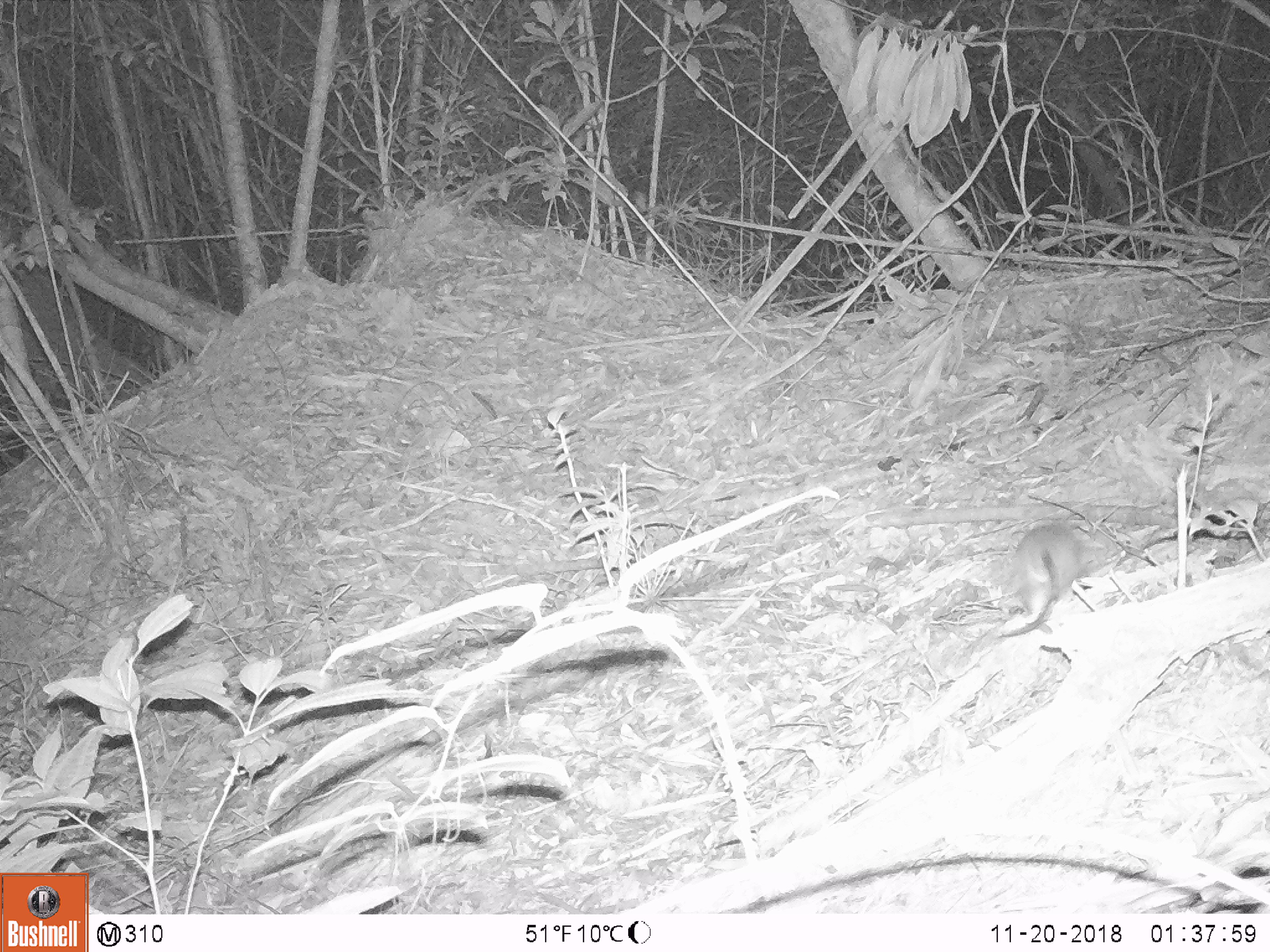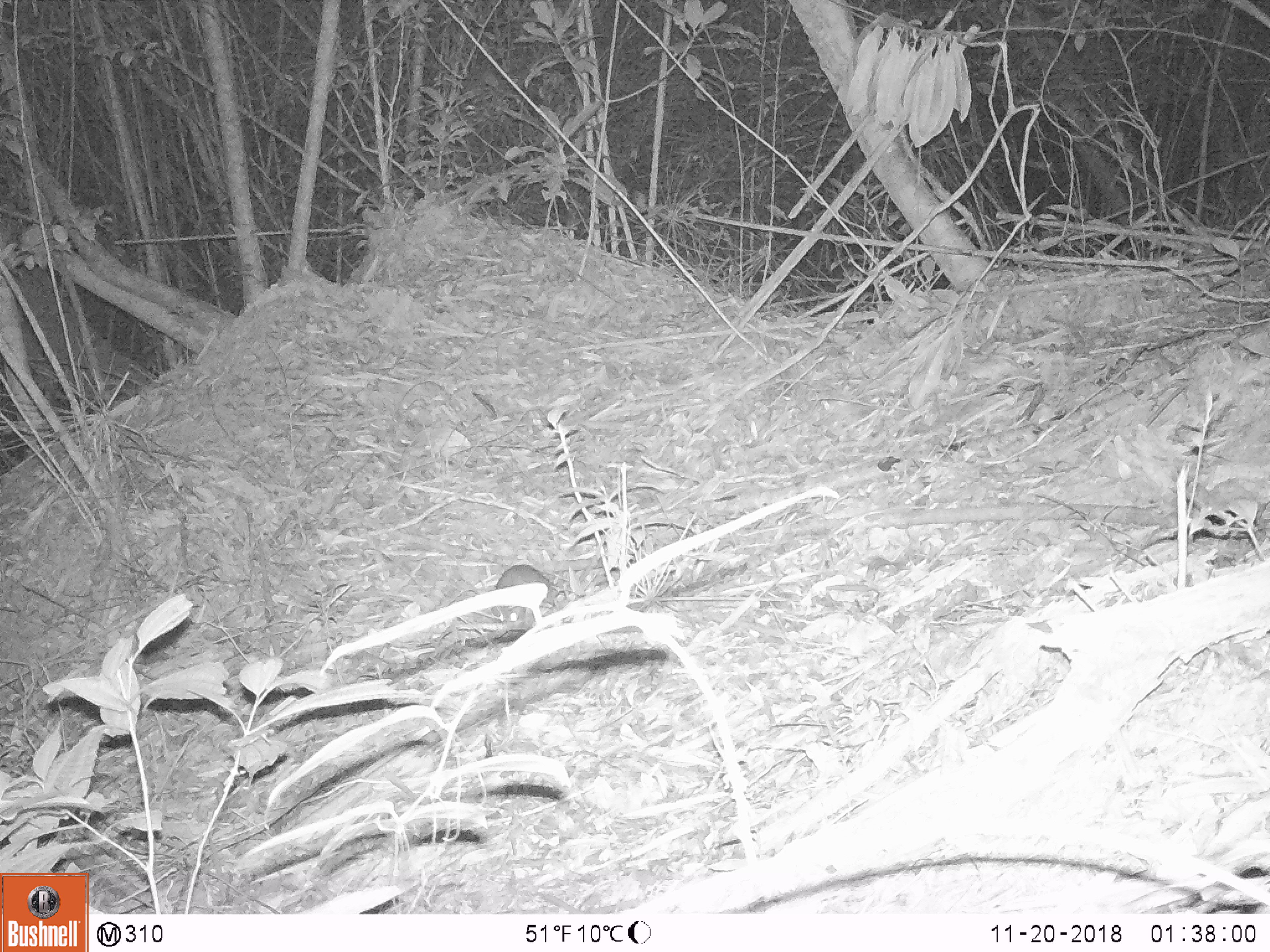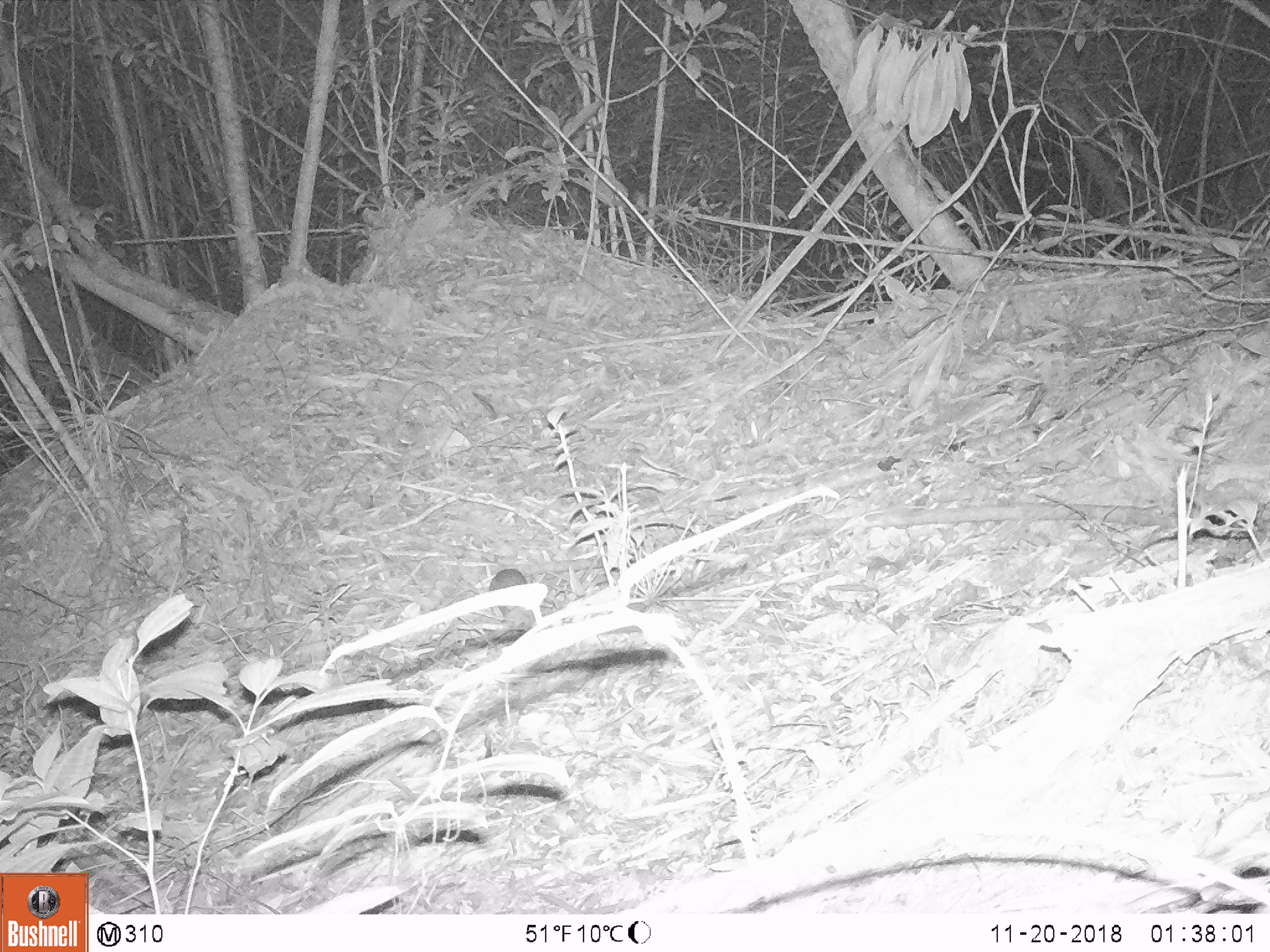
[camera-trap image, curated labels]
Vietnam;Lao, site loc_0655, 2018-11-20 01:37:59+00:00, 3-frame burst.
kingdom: Animalia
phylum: Chordata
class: Mammalia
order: Rodentia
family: Muridae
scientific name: Muridae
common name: old-world mice and rats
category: unidentified murid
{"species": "unidentified murid (old-world mice and rats) (Muridae)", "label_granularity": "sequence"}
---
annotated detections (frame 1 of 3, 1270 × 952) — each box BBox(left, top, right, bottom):
unidentified murid: BBox(997, 520, 1083, 638)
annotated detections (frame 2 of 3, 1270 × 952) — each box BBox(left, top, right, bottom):
unidentified murid: BBox(492, 563, 559, 623)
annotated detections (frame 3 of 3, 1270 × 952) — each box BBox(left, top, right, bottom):
unidentified murid: BBox(490, 568, 527, 614)